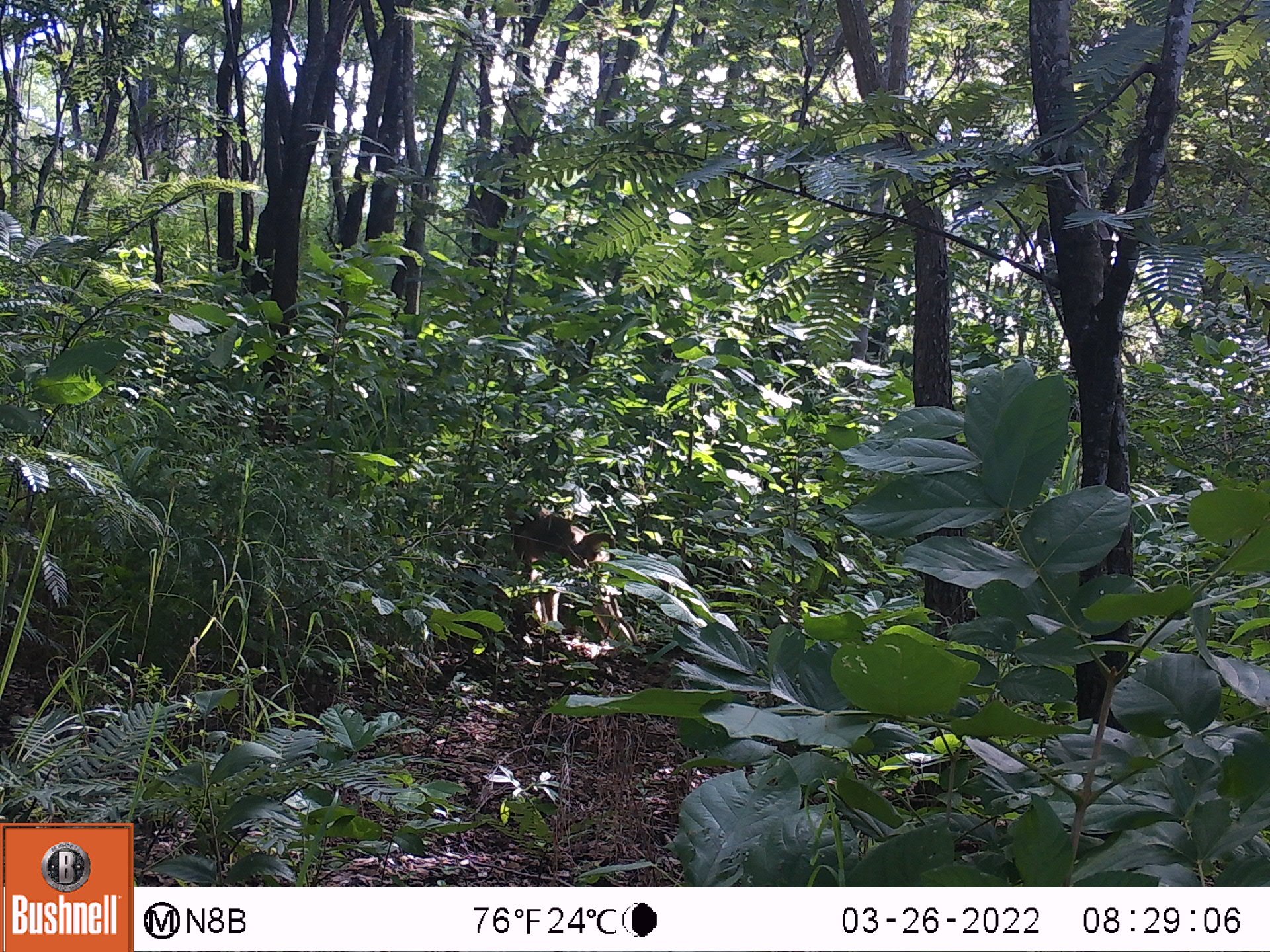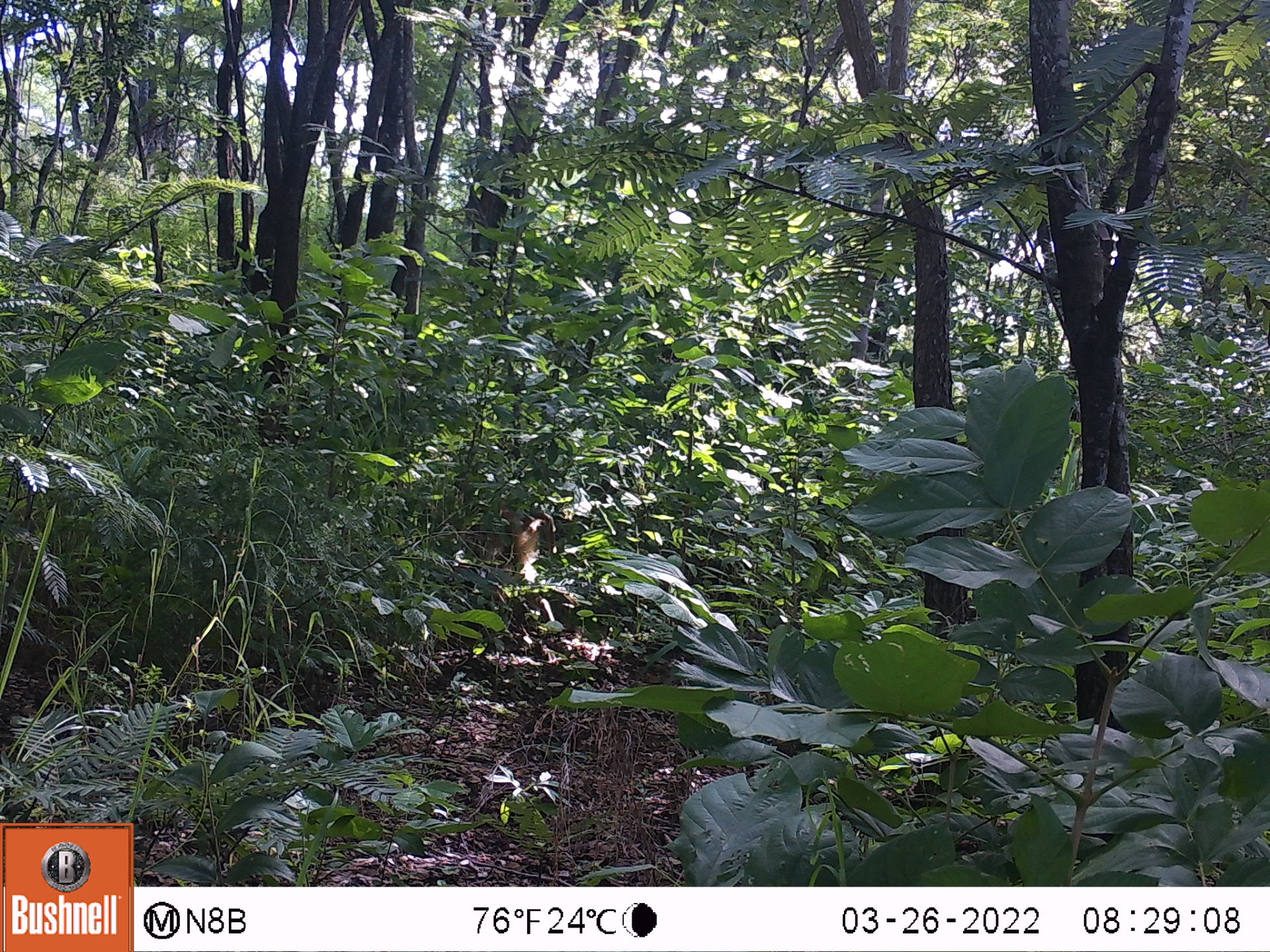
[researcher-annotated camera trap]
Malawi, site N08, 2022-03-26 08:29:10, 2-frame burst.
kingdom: Animalia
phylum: Chordata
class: Mammalia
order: Primates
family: Cercopithecidae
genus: Papio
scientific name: Papio cynocephalus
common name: yellow baboon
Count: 1.